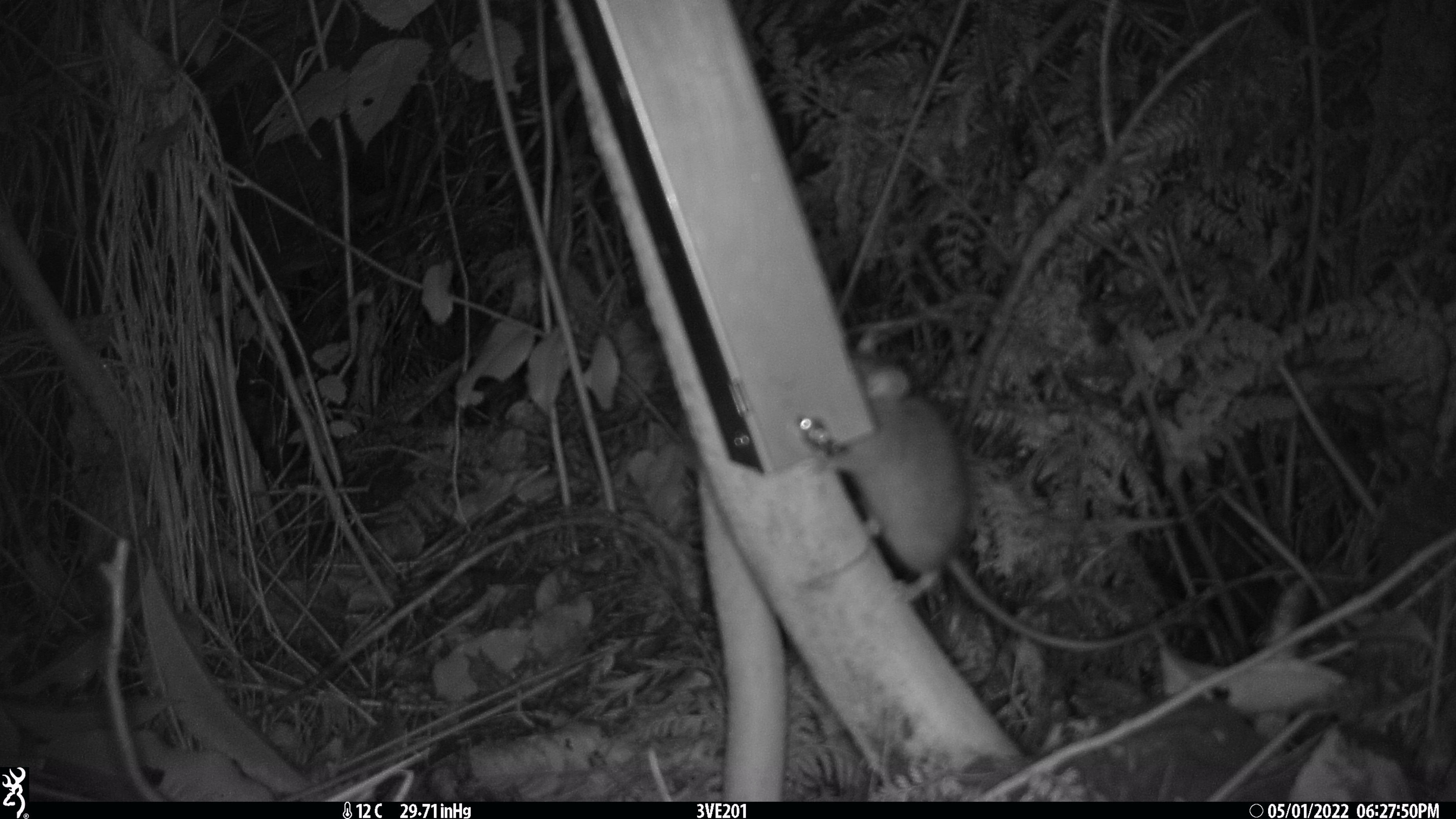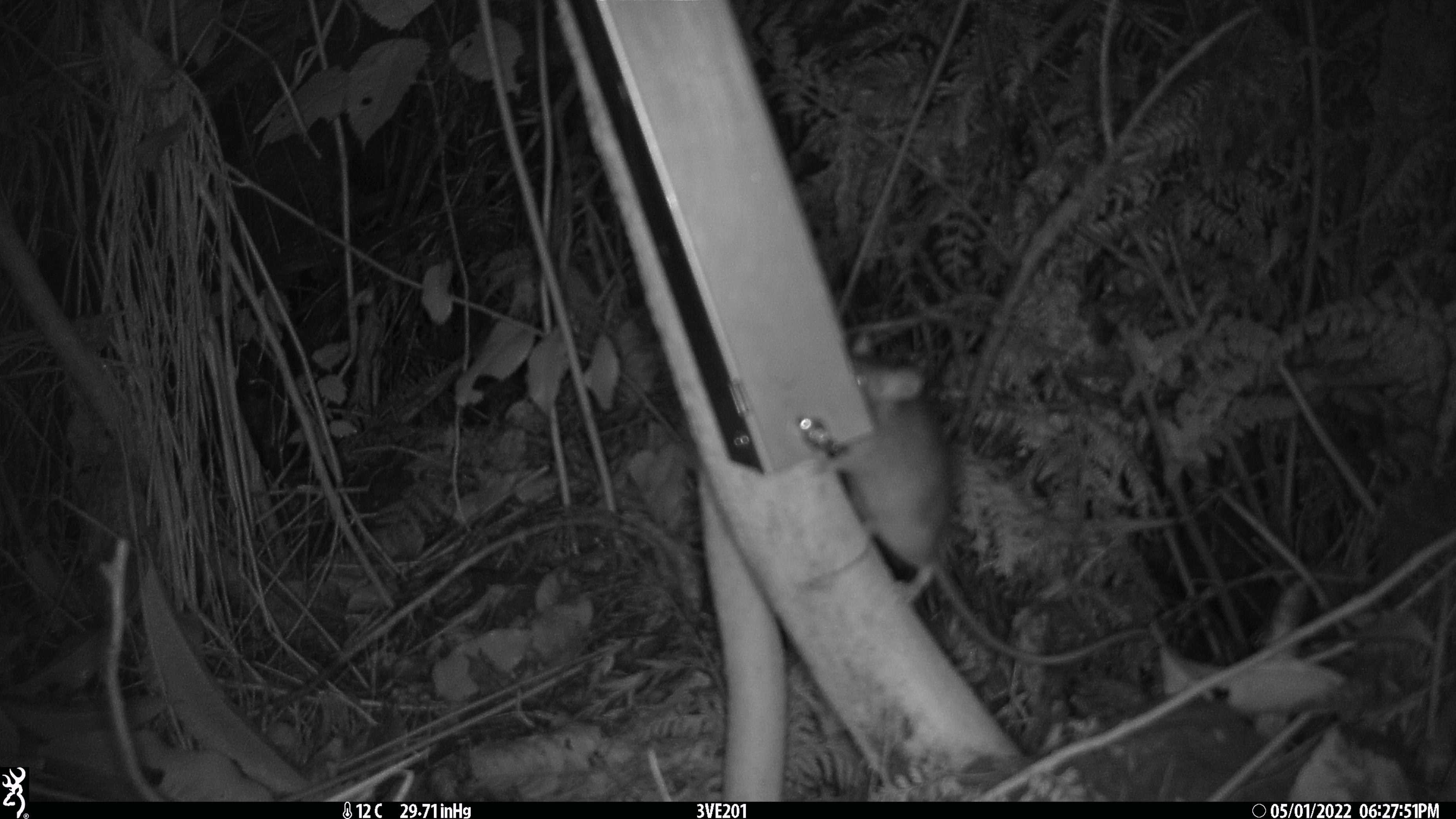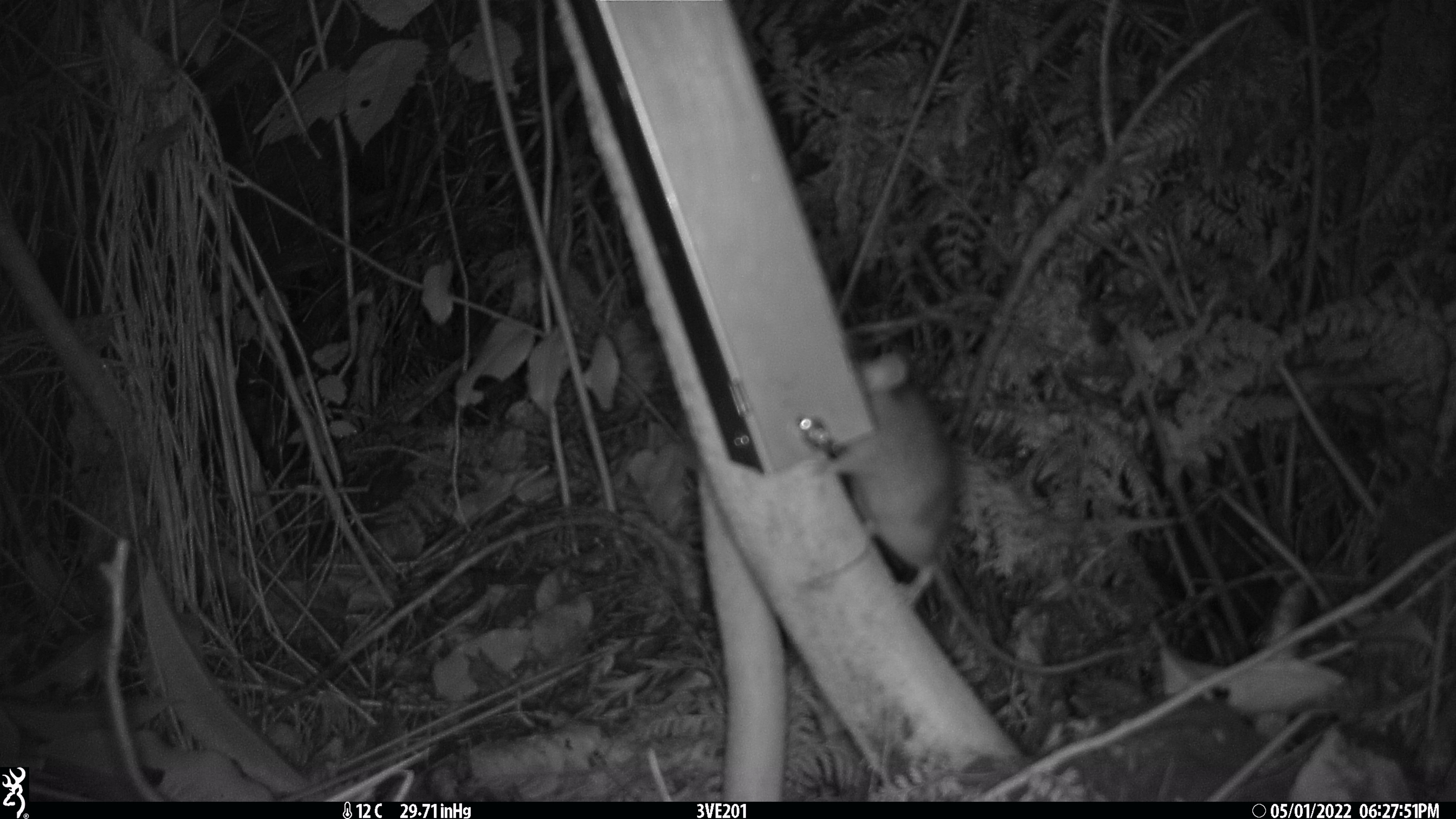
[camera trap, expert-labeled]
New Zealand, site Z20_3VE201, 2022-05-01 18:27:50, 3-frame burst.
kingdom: Animalia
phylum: Chordata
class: Mammalia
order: Rodentia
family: Muridae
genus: Rattus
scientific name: Rattus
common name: rat